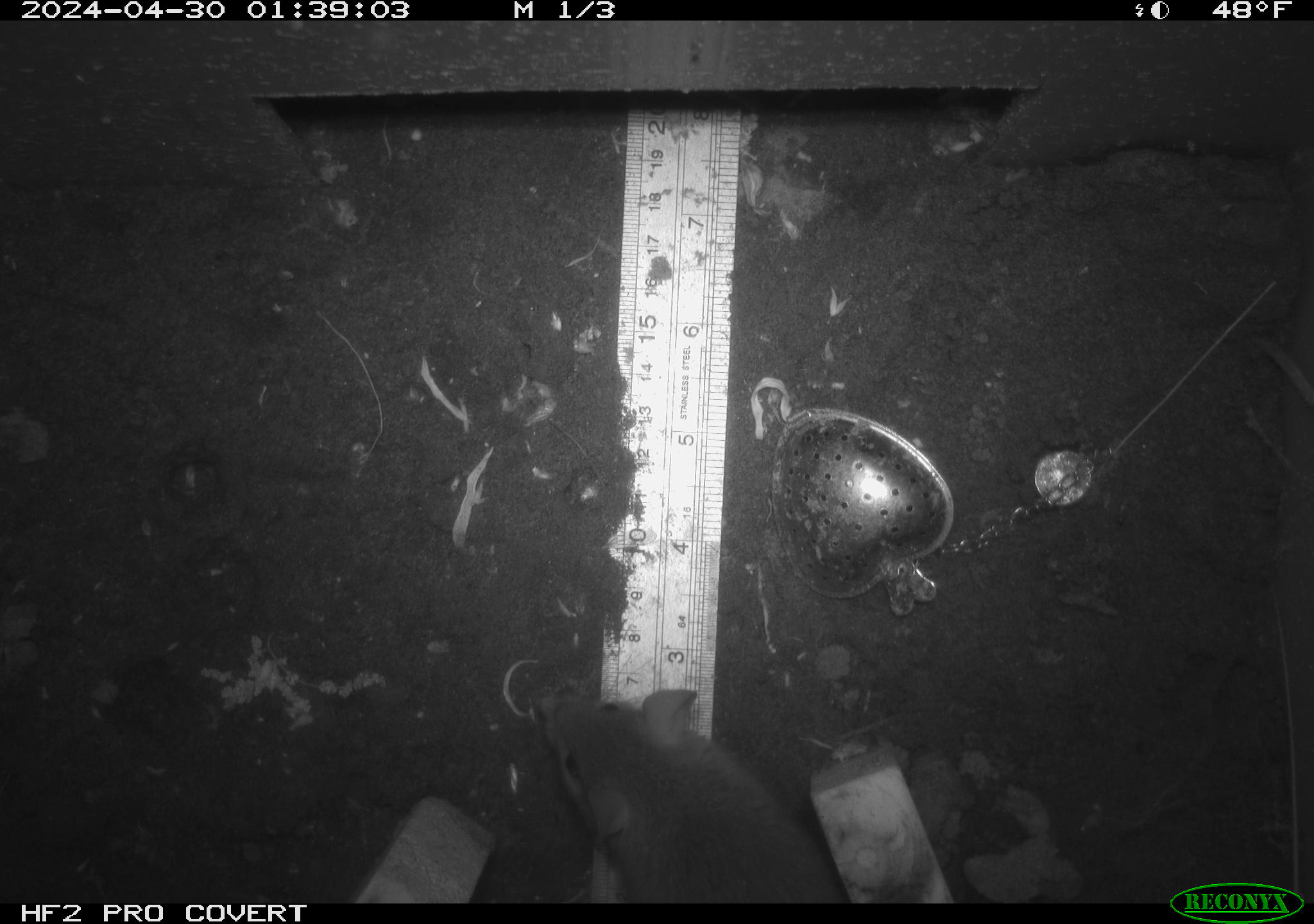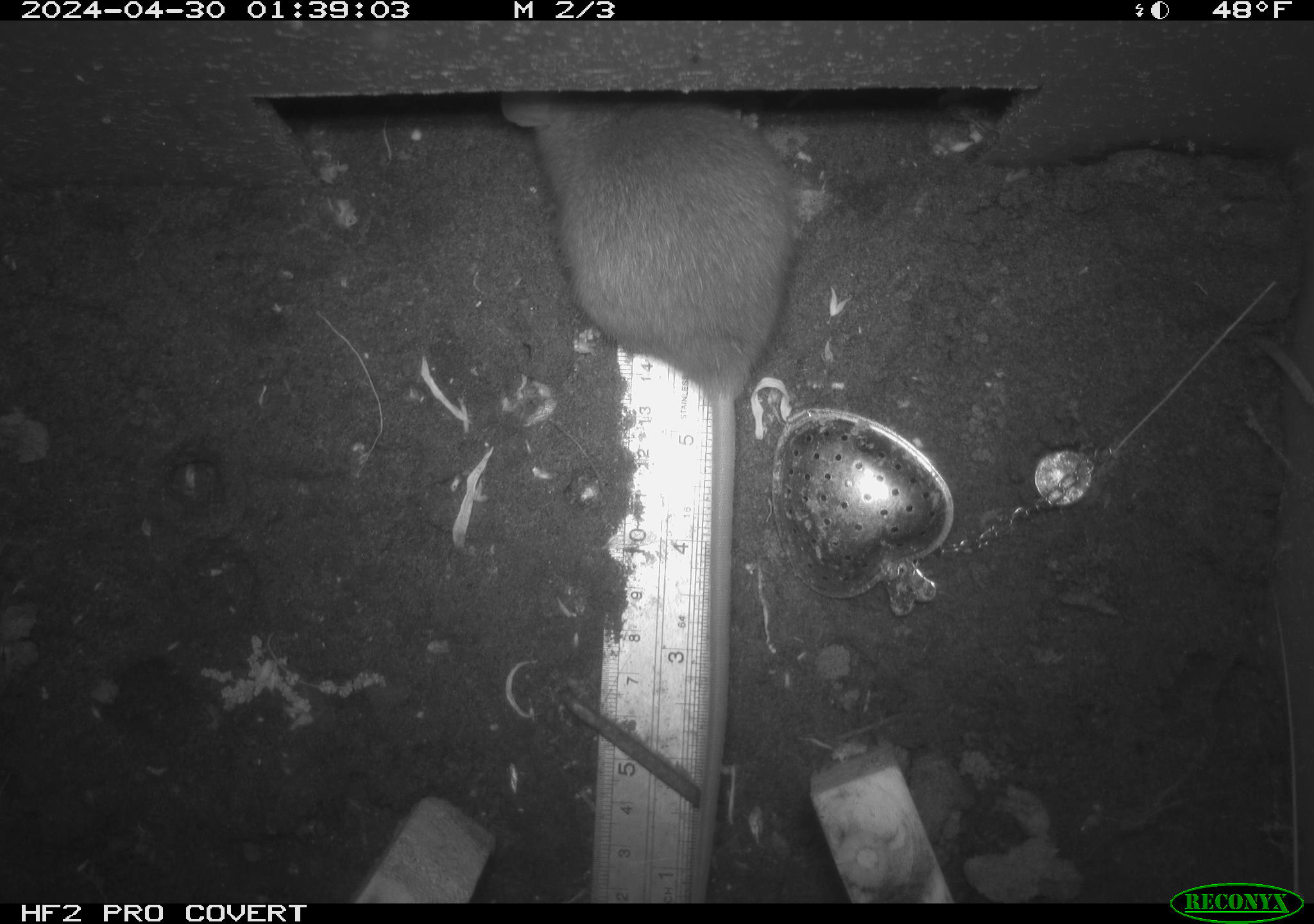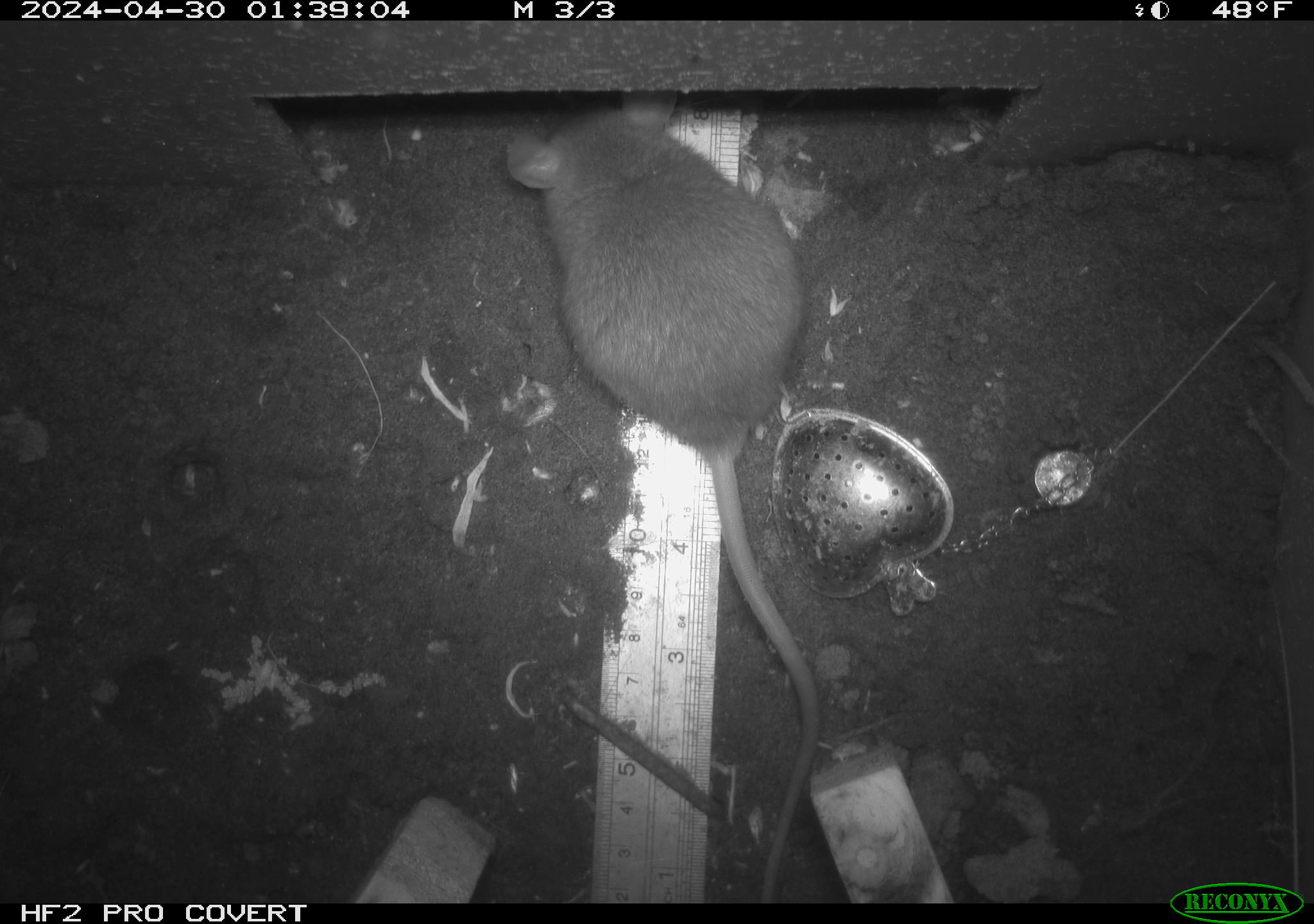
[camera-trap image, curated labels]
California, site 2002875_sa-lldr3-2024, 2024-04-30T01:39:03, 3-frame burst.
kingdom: Animalia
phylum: Chordata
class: Mammalia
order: Rodentia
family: Muridae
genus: Rattus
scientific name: Rattus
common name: rat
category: rattus species